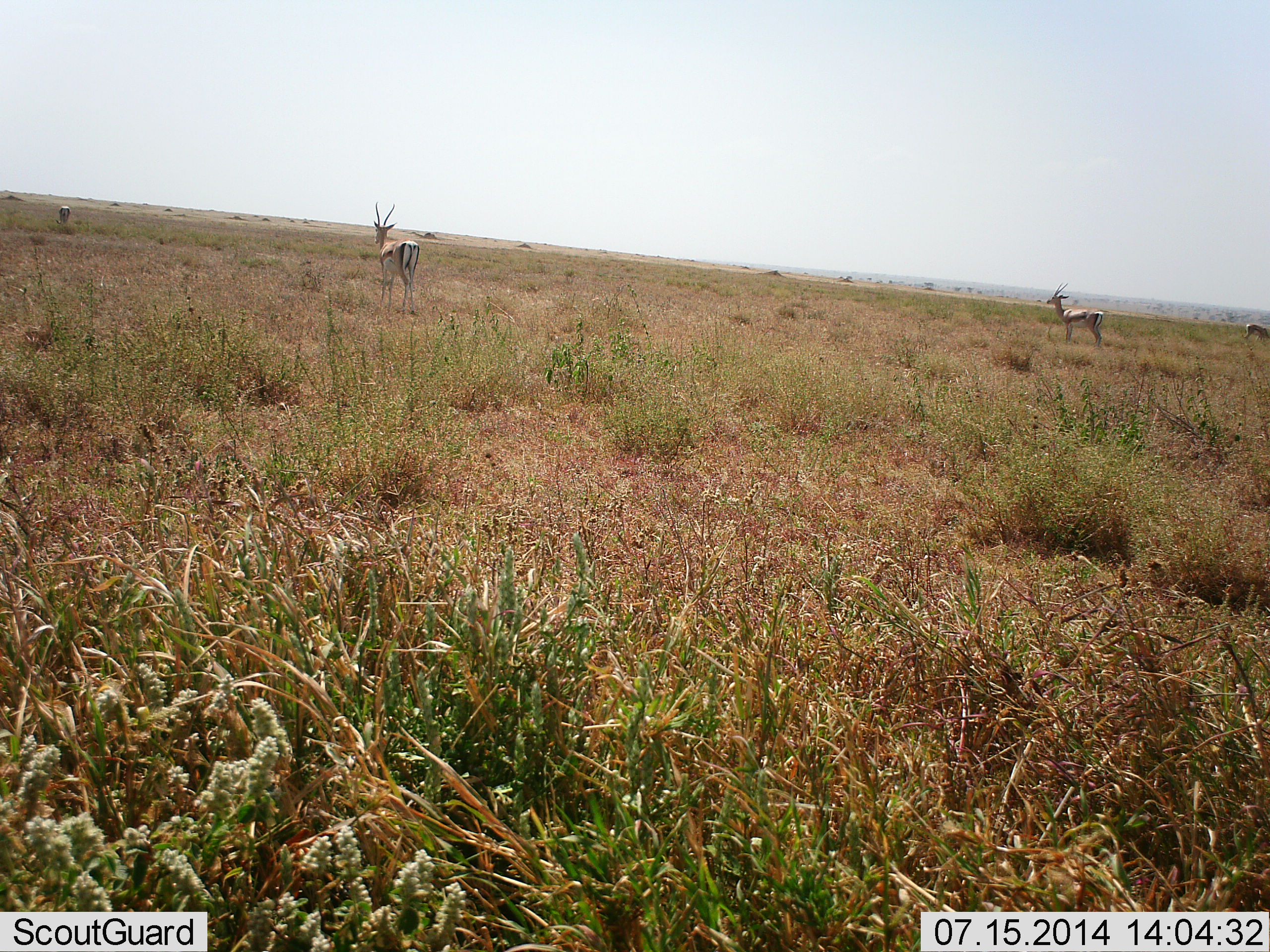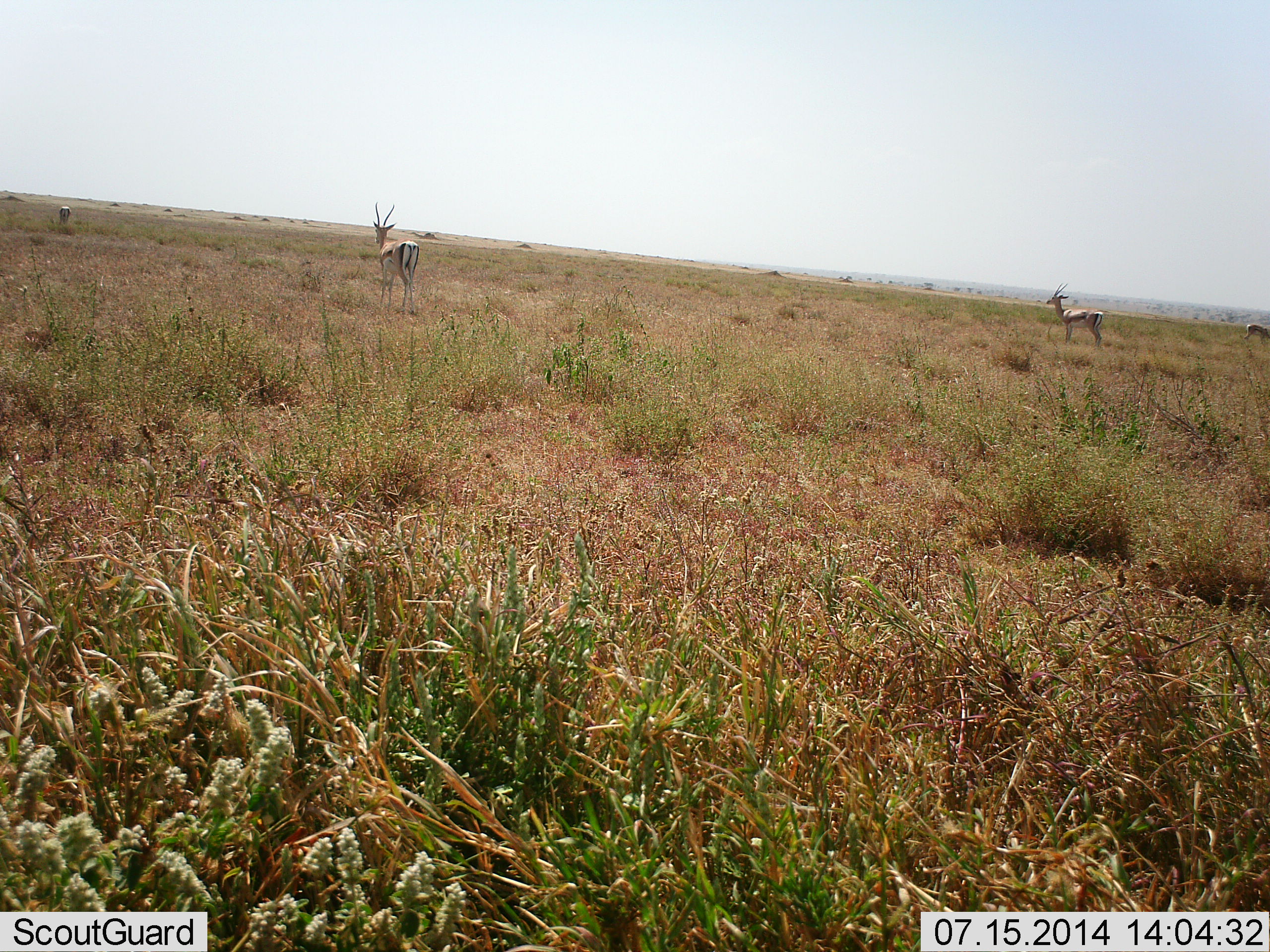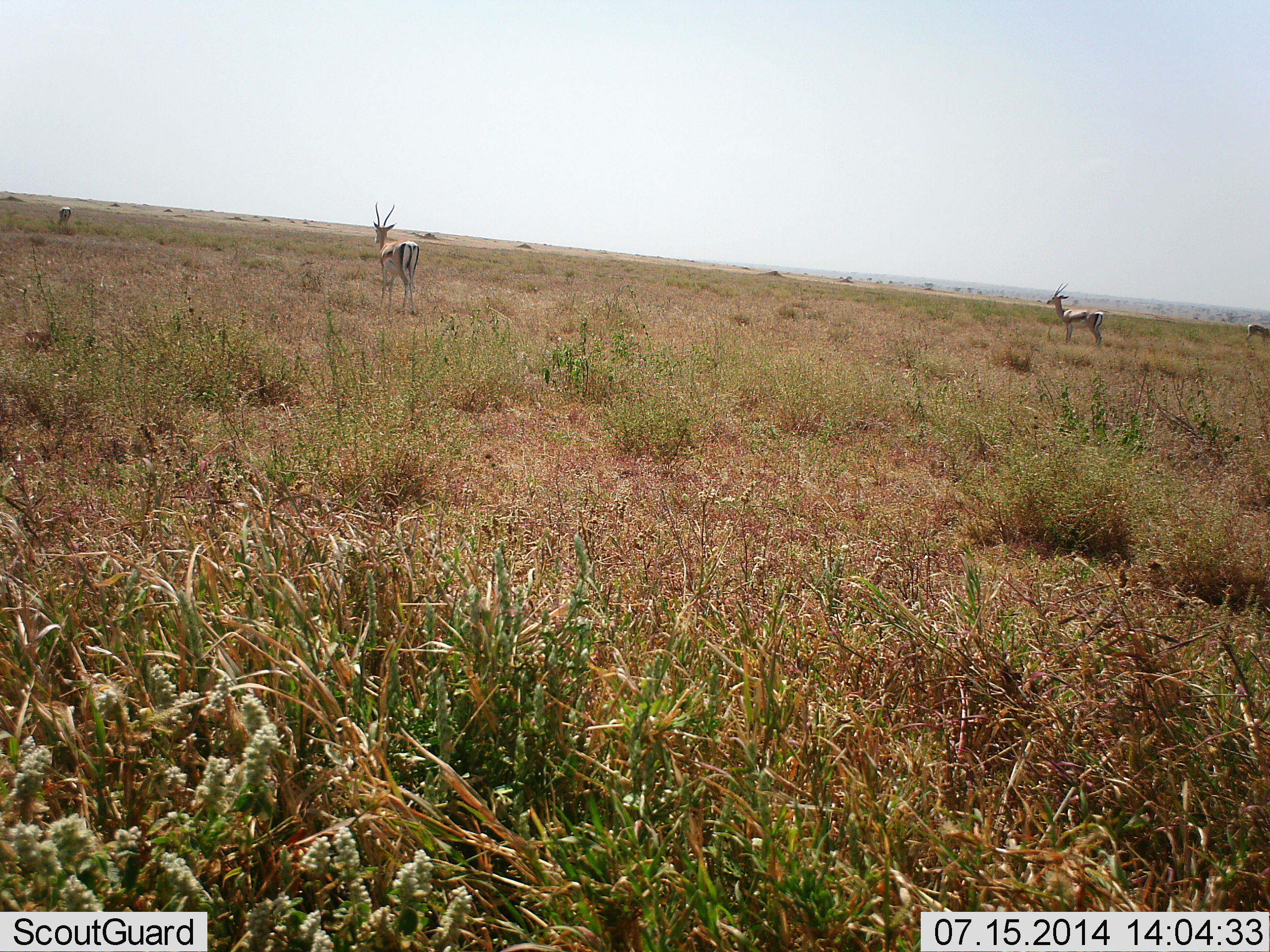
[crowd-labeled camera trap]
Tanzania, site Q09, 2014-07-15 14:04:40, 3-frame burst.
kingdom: Animalia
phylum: Chordata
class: Mammalia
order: Artiodactyla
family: Bovidae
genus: Eudorcas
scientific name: Eudorcas thomsonii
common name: thomson's gazelle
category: gazellethomsons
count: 4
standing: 100%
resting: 0%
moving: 0%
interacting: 0%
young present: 0%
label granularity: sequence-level